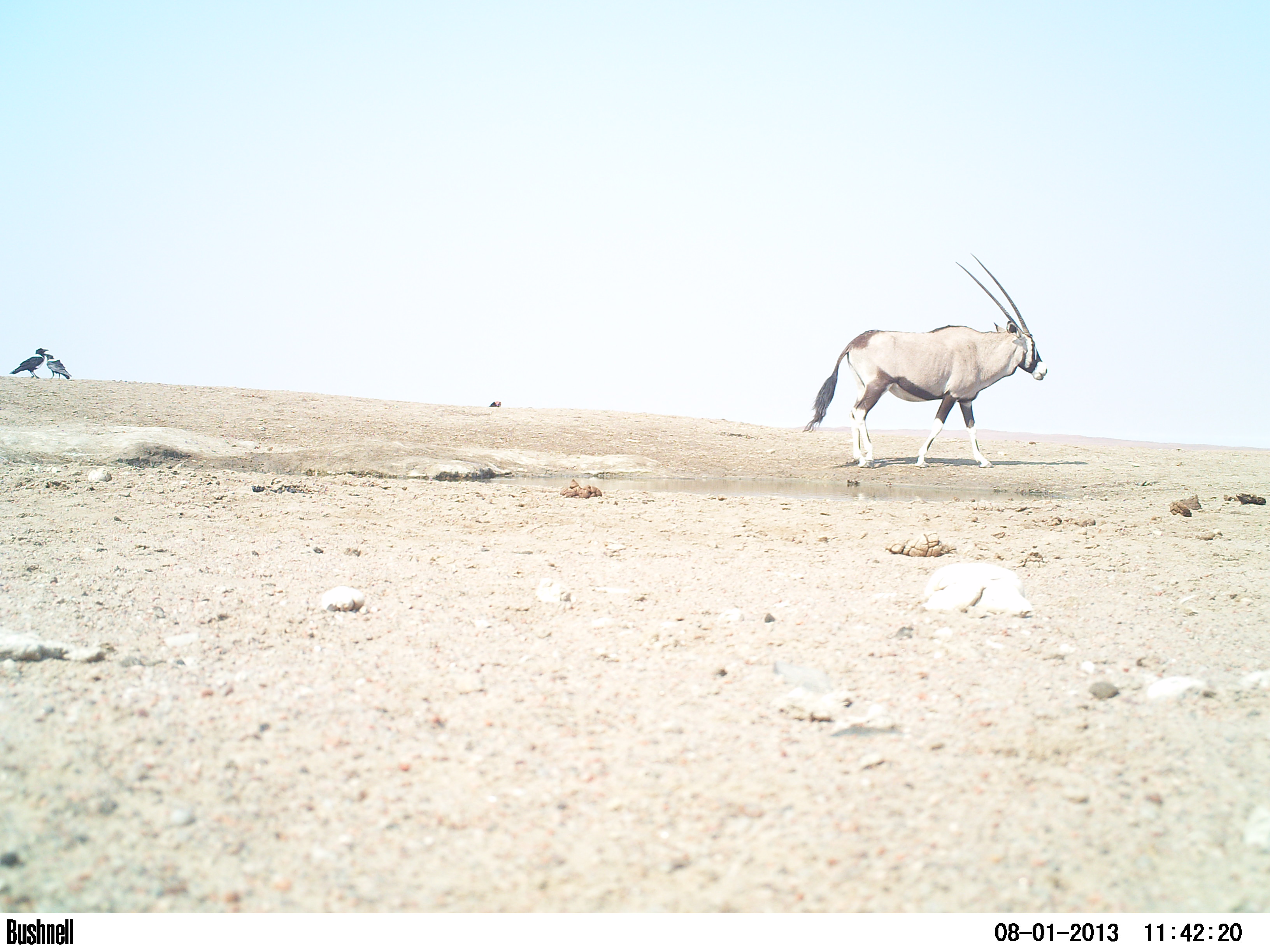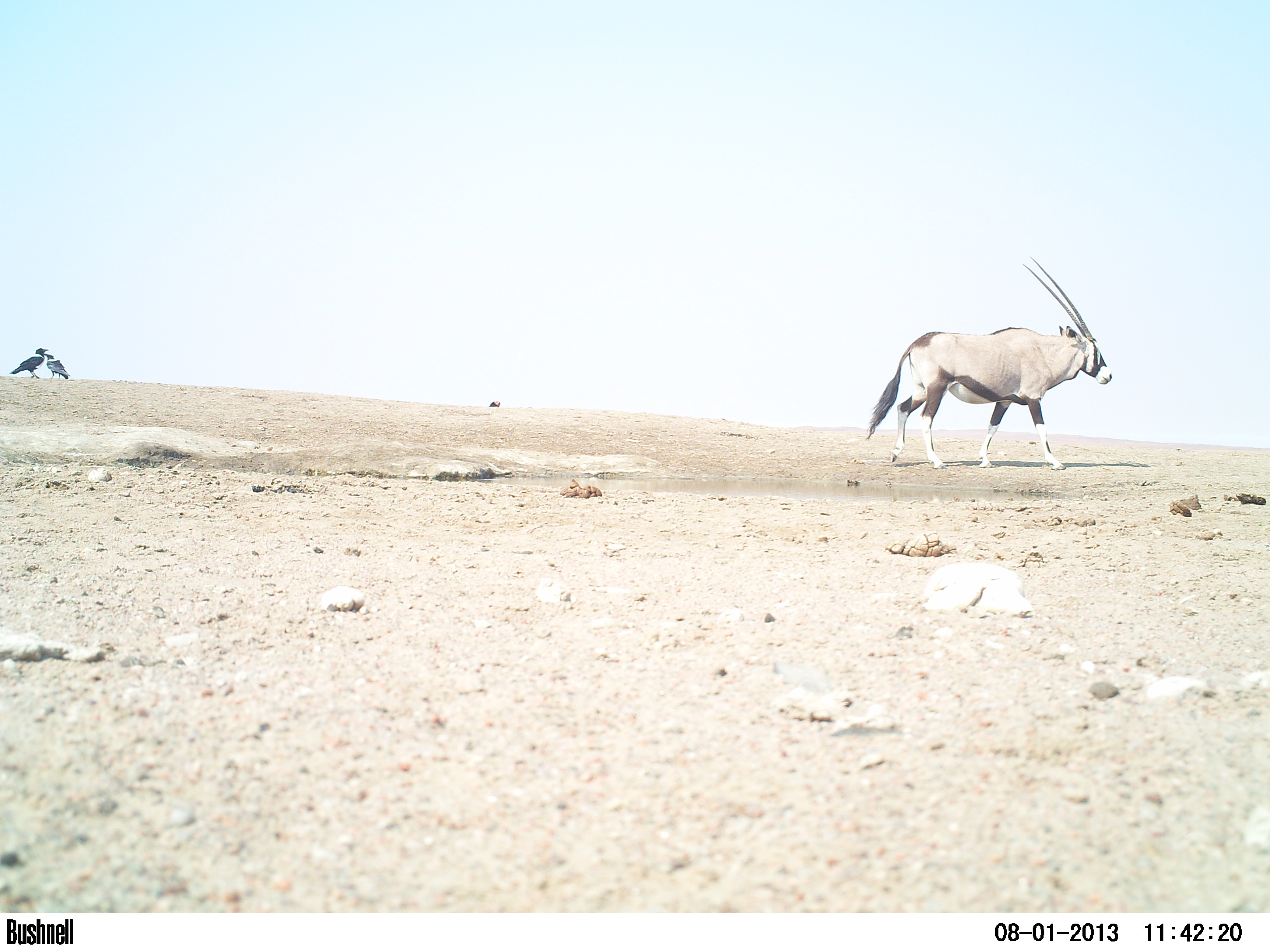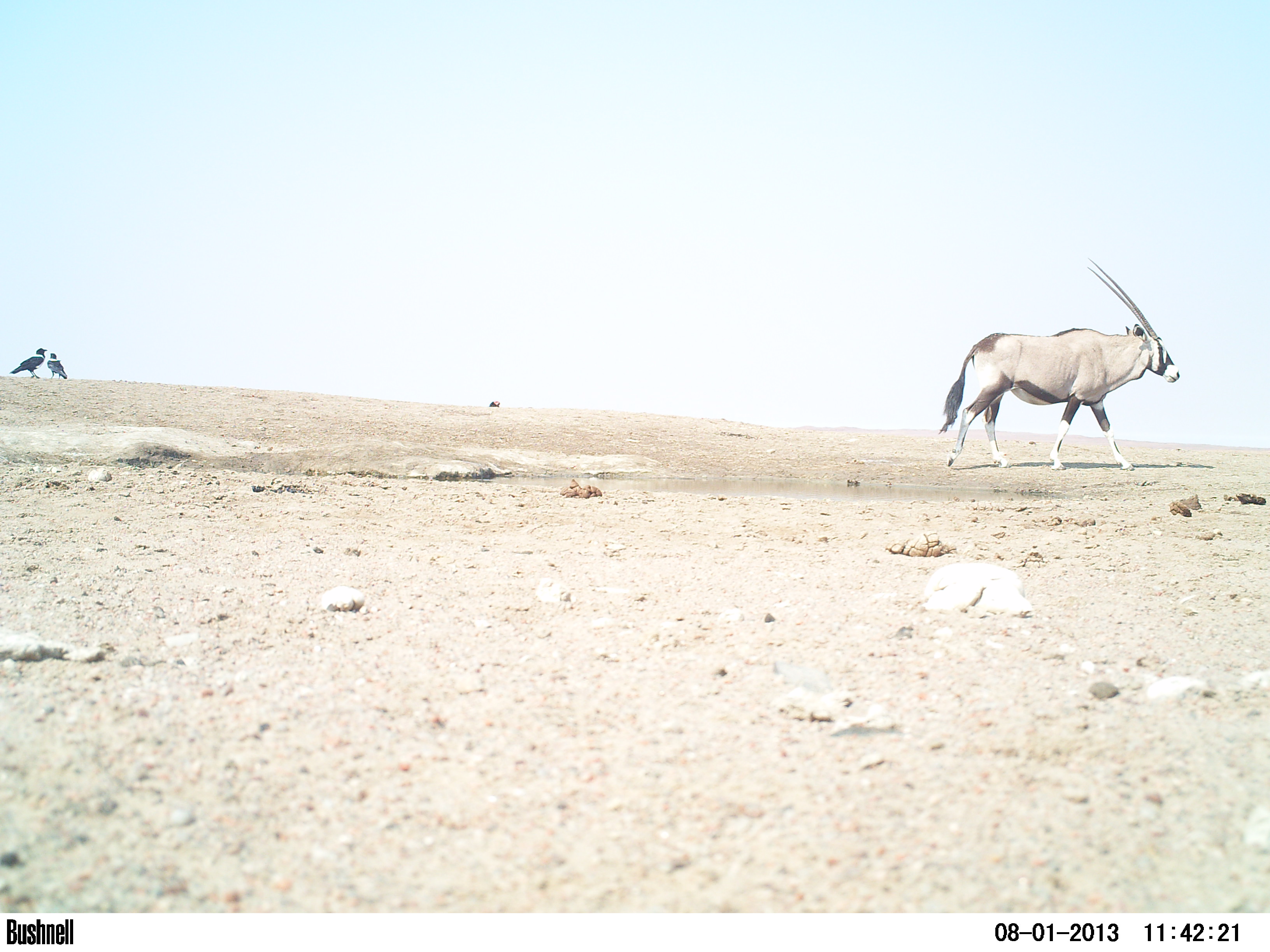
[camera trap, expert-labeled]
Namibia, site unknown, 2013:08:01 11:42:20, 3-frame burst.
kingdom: Animalia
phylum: Chordata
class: Mammalia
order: Artiodactyla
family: Bovidae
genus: Oryx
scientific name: Oryx gazella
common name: gemsbok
Oryx gazella (gemsbok).